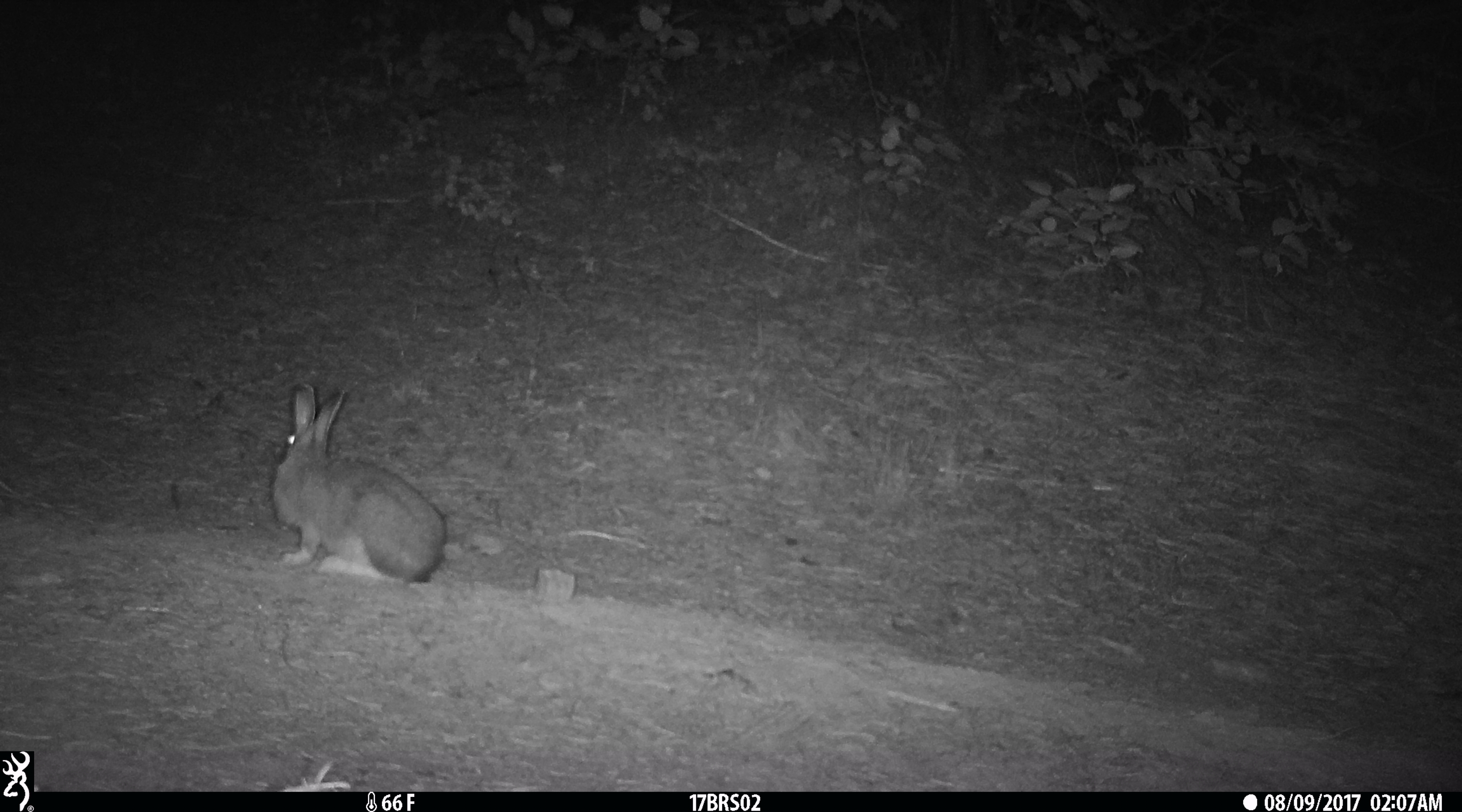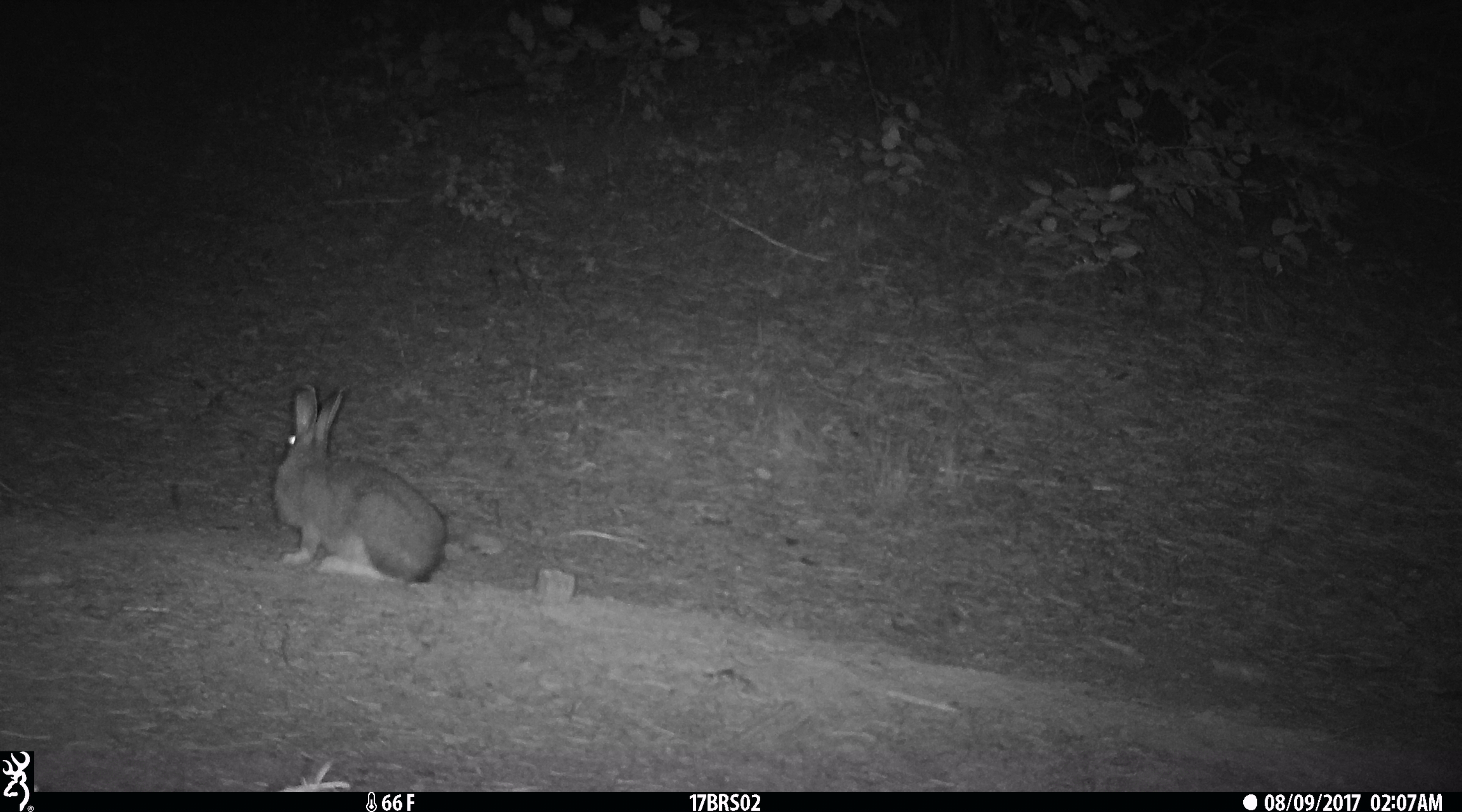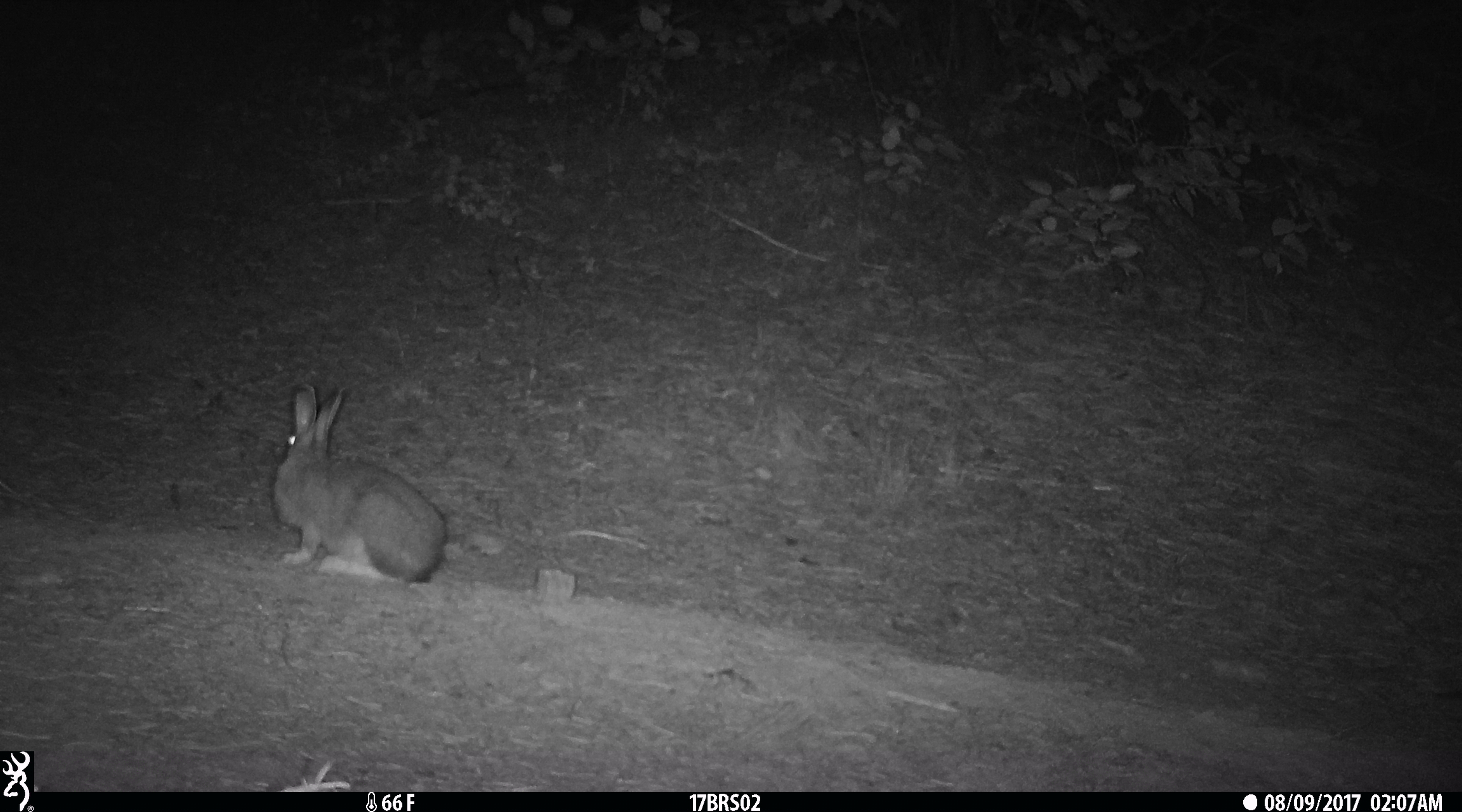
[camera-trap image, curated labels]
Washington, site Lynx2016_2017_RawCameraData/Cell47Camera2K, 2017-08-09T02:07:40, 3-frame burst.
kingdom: Animalia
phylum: Chordata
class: Mammalia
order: Lagomorpha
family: Leporidae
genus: Lepus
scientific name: Lepus americanus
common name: snowshoe hare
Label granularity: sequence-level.